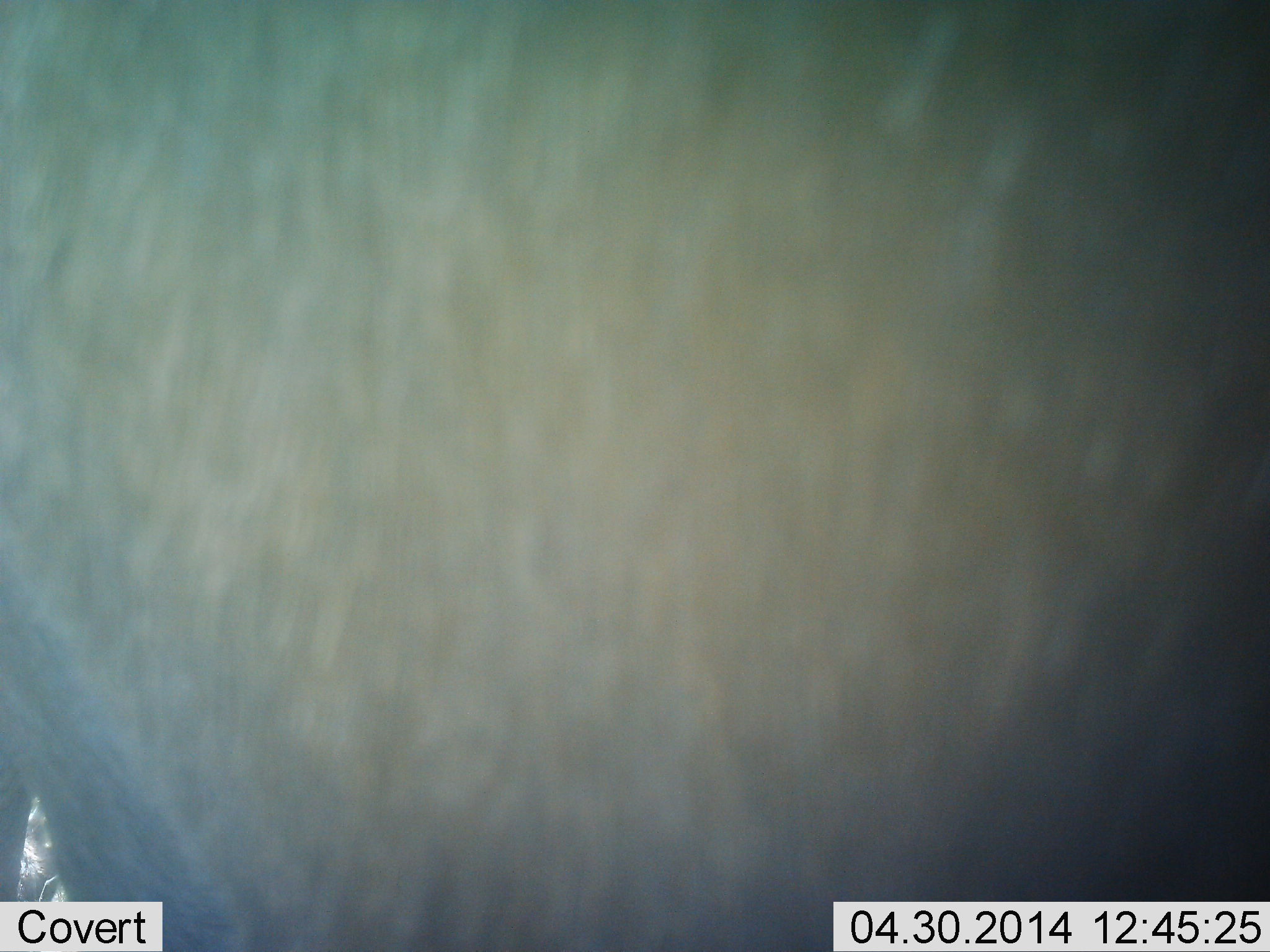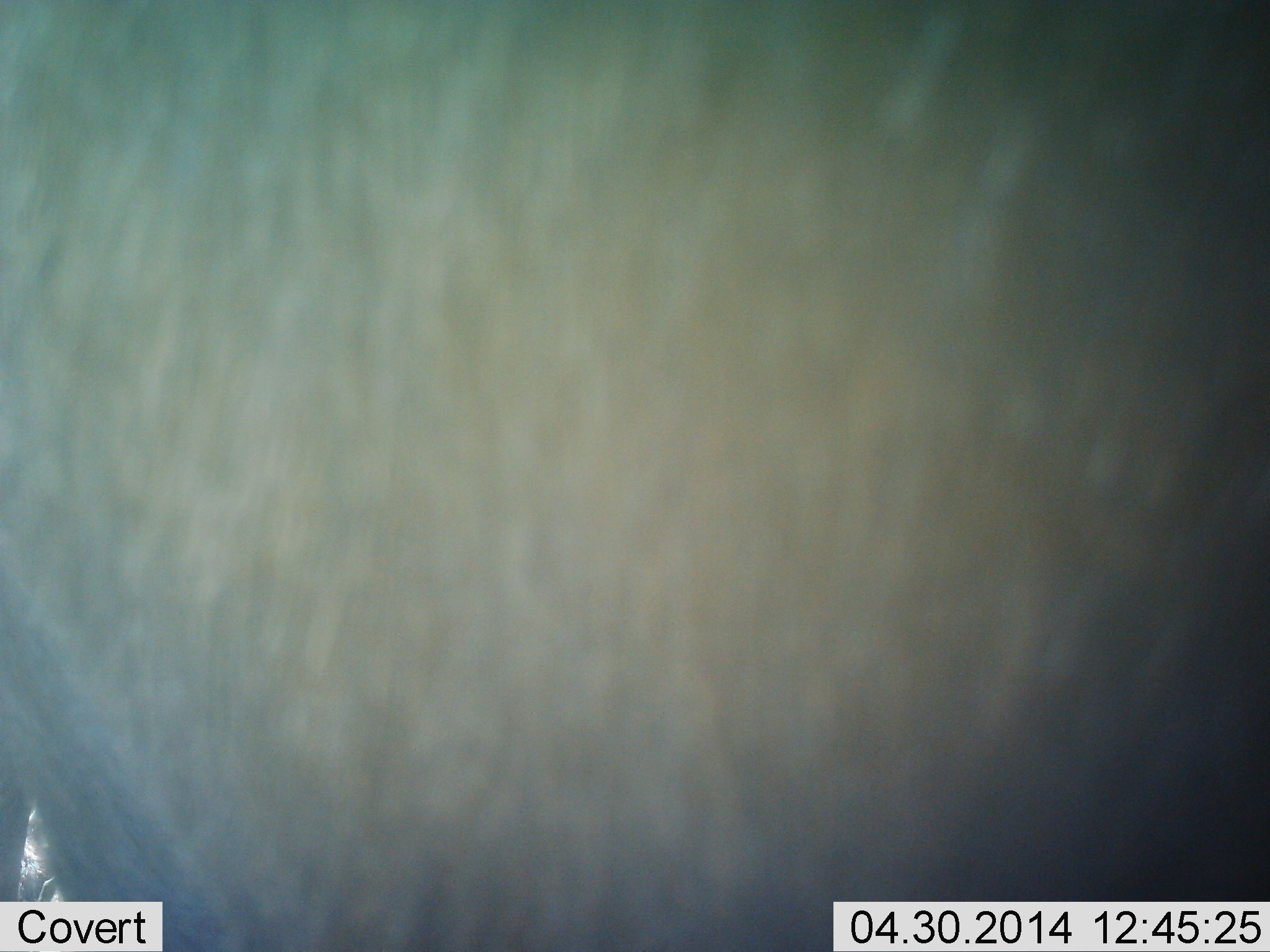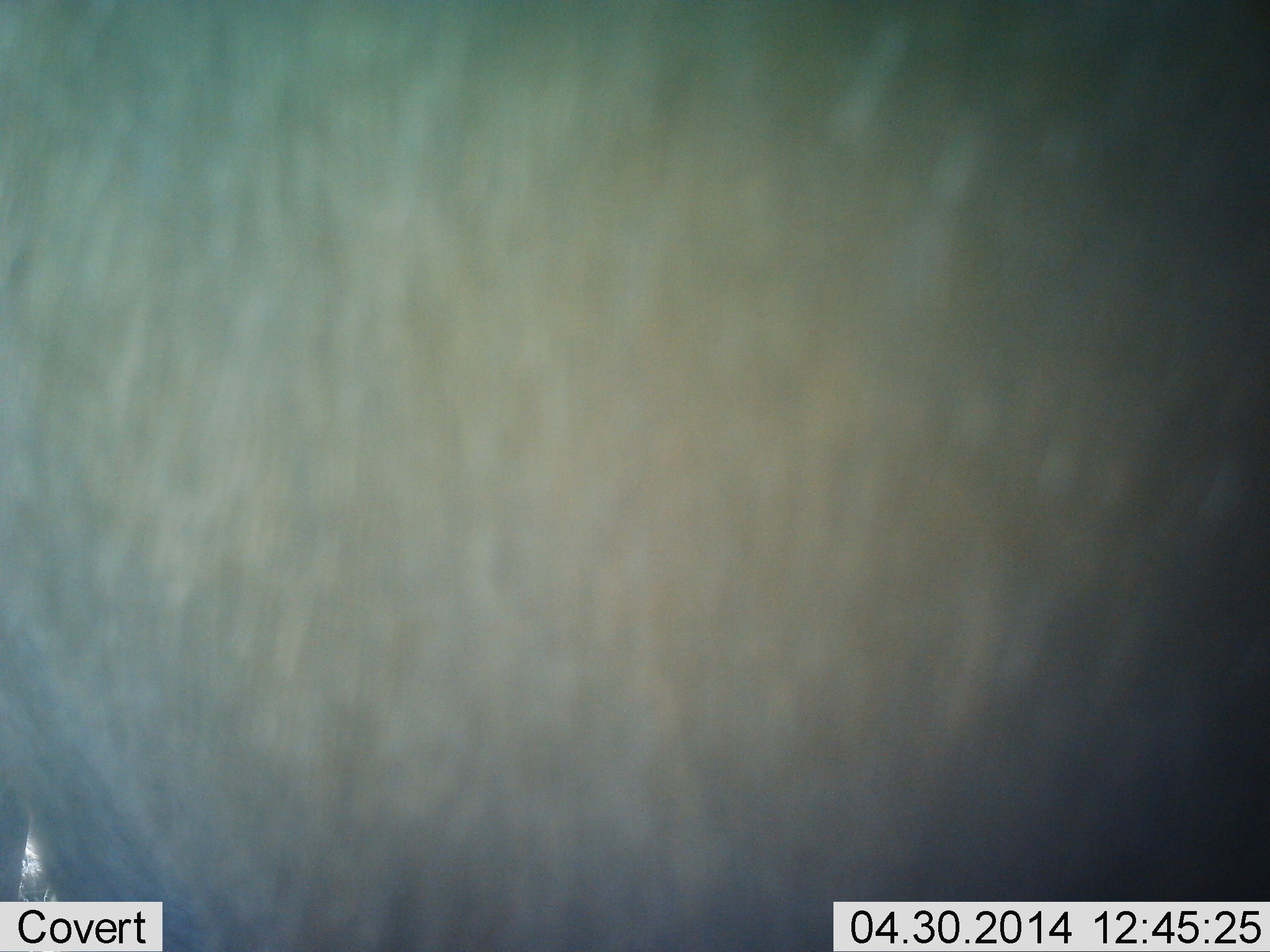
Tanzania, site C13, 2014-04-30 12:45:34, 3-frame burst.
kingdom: Animalia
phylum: Chordata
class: Mammalia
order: Artiodactyla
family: Bovidae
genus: Connochaetes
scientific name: Connochaetes taurinus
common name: blue wildebeest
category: wildebeest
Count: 1.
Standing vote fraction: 90%.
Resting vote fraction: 0%.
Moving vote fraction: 0%.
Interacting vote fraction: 0%.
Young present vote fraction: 0%.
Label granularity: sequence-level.